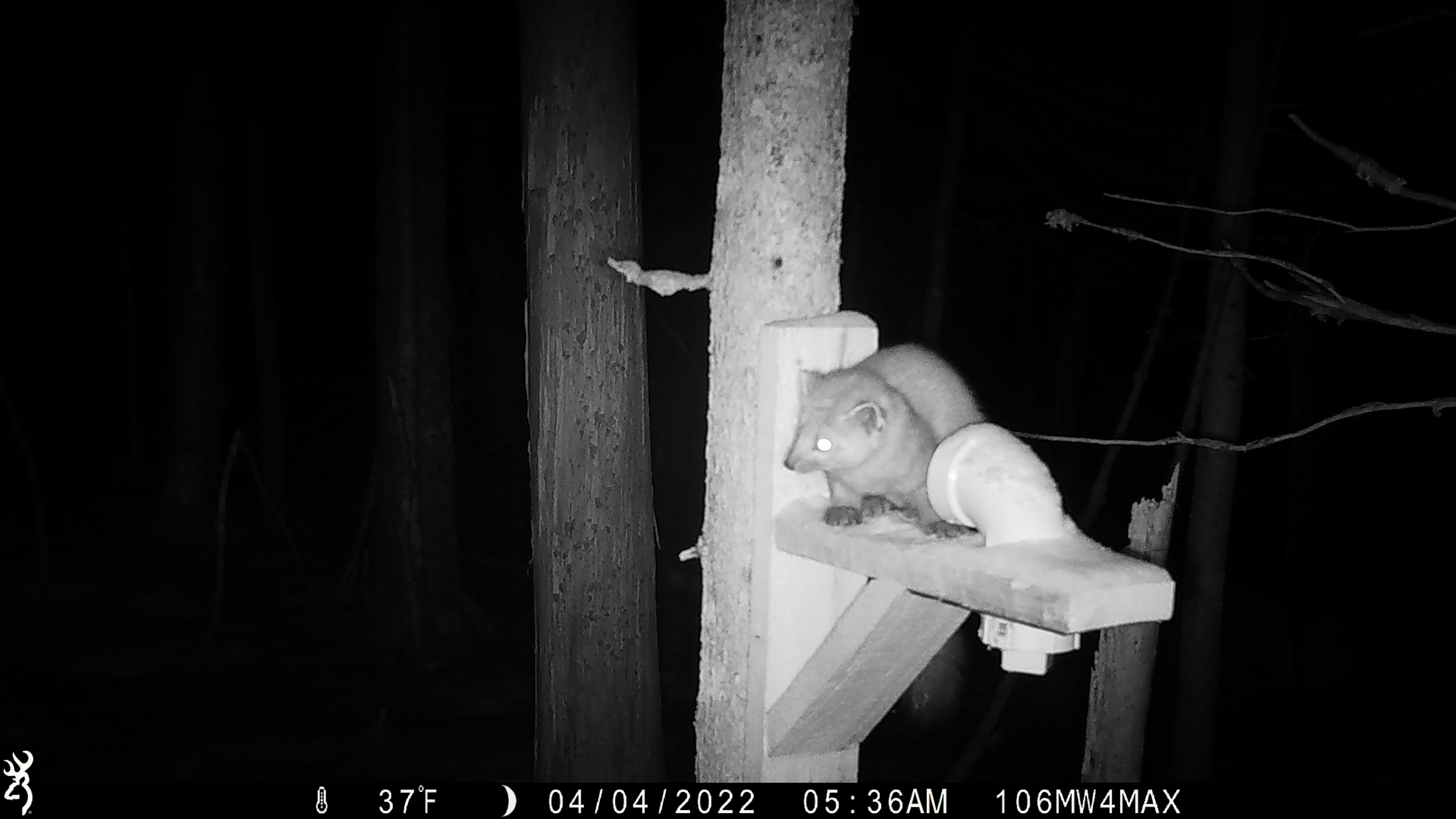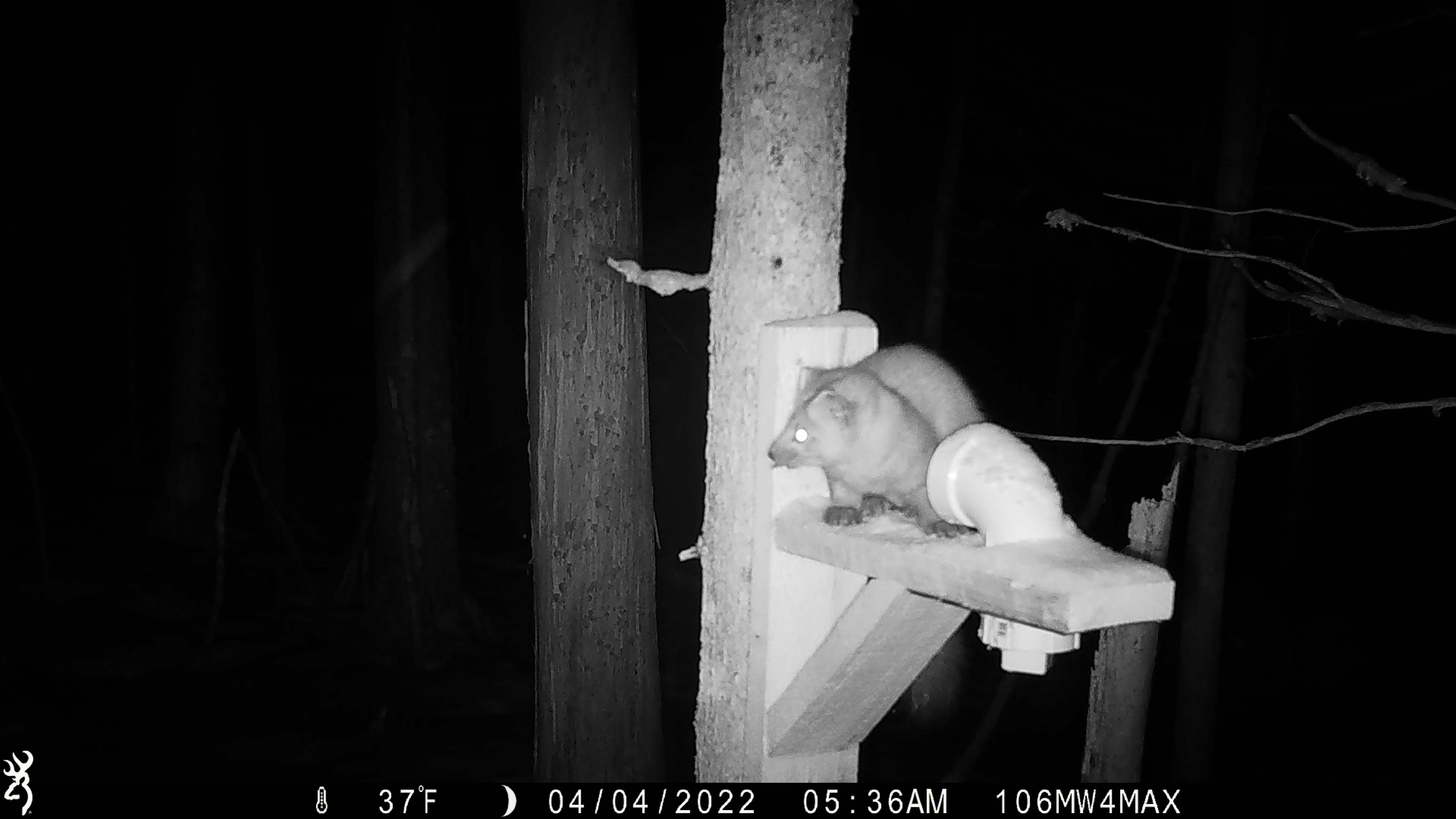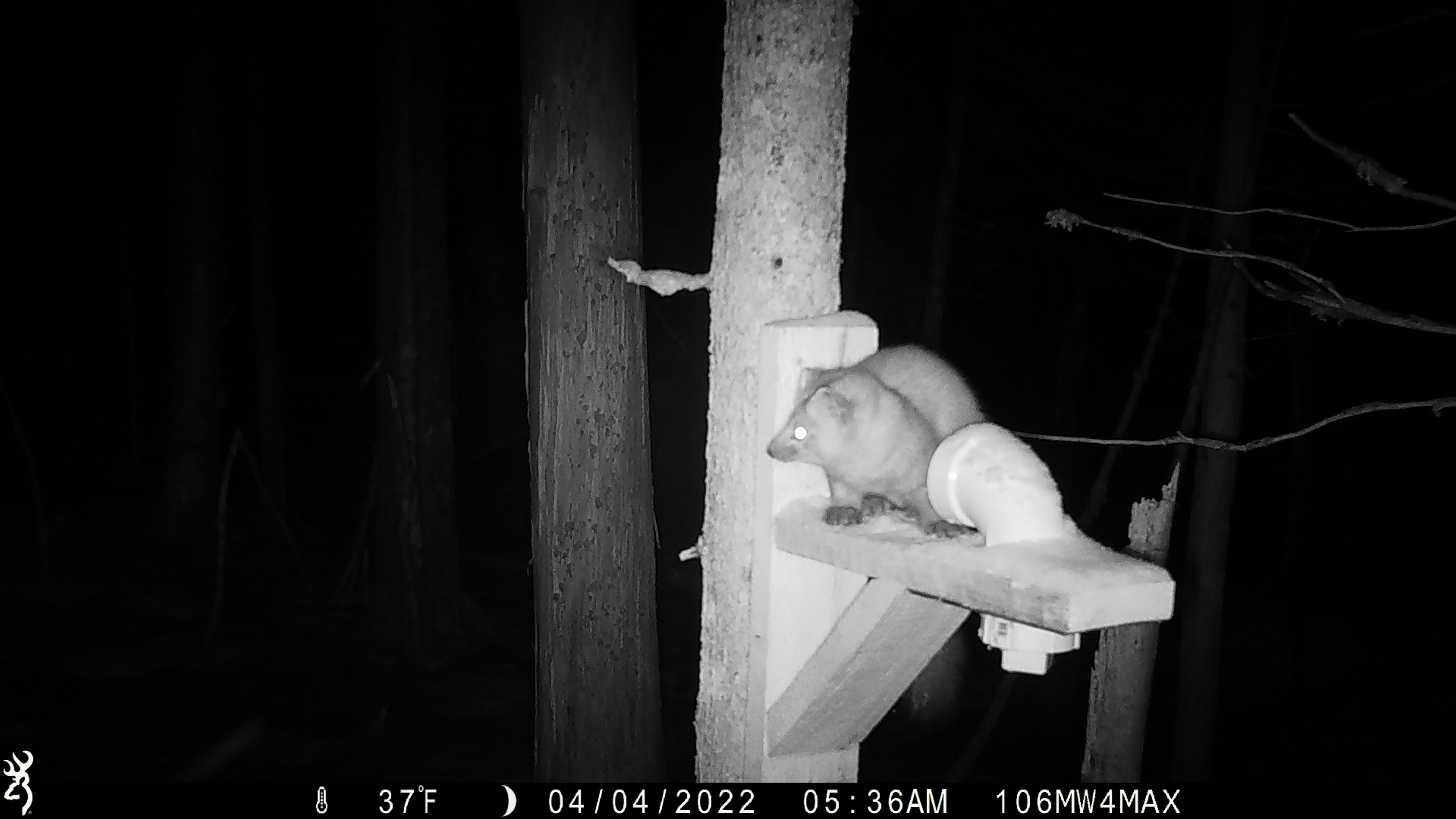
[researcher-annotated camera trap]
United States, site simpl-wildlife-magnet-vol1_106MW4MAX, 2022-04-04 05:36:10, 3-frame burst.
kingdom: Animalia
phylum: Chordata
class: Mammalia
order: Carnivora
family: Mustelidae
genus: Martes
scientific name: Martes americana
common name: american marten